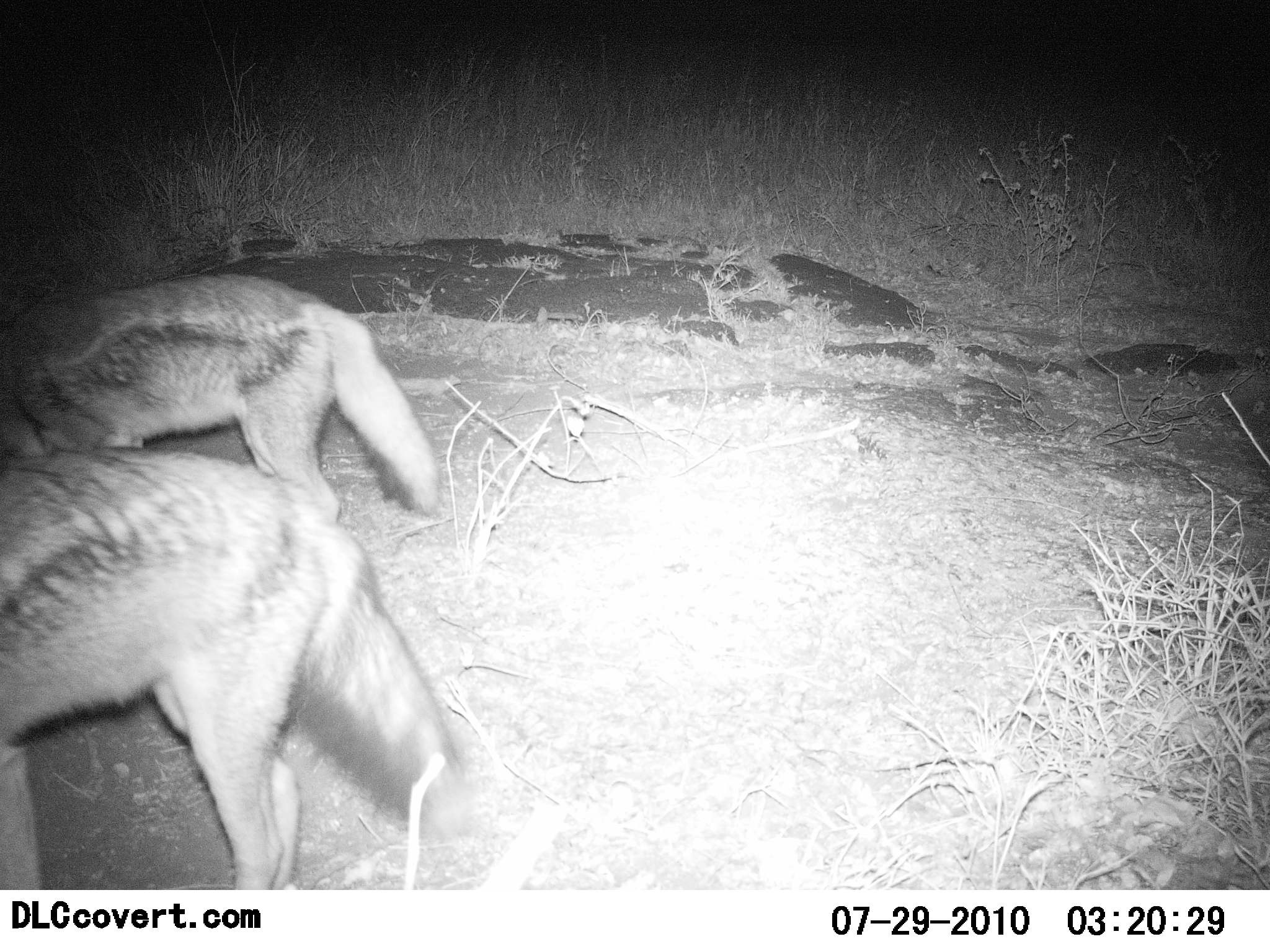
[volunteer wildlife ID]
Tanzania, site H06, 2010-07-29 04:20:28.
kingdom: Animalia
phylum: Chordata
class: Mammalia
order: Carnivora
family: Canidae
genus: Lupulella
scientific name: Lupulella mesomelas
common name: black-backed jackal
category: jackal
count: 2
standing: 82%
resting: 0%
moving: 18%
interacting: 0%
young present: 0%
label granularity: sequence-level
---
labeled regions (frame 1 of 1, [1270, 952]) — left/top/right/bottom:
animal: 0/449/462/888; 0/273/443/519